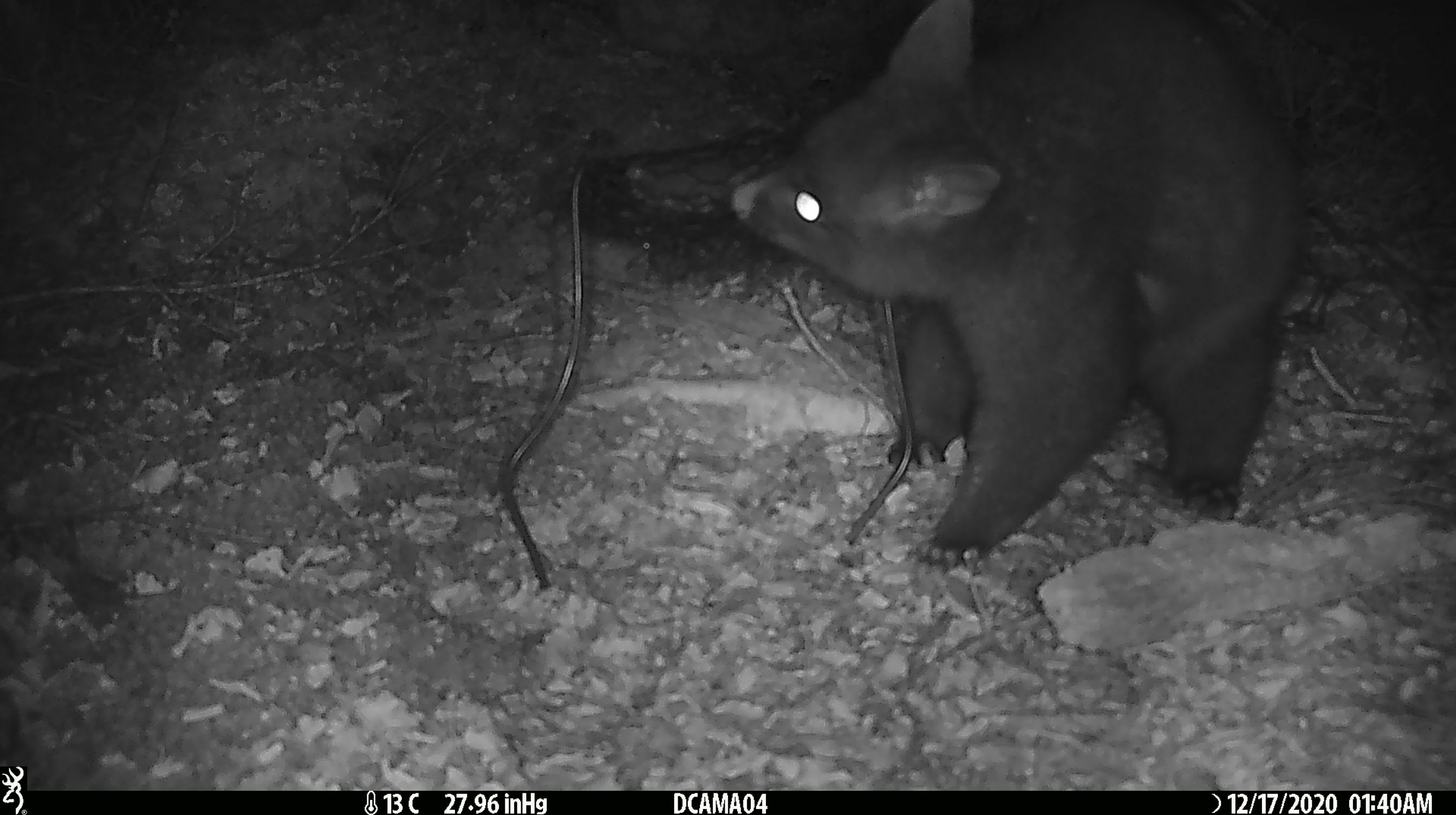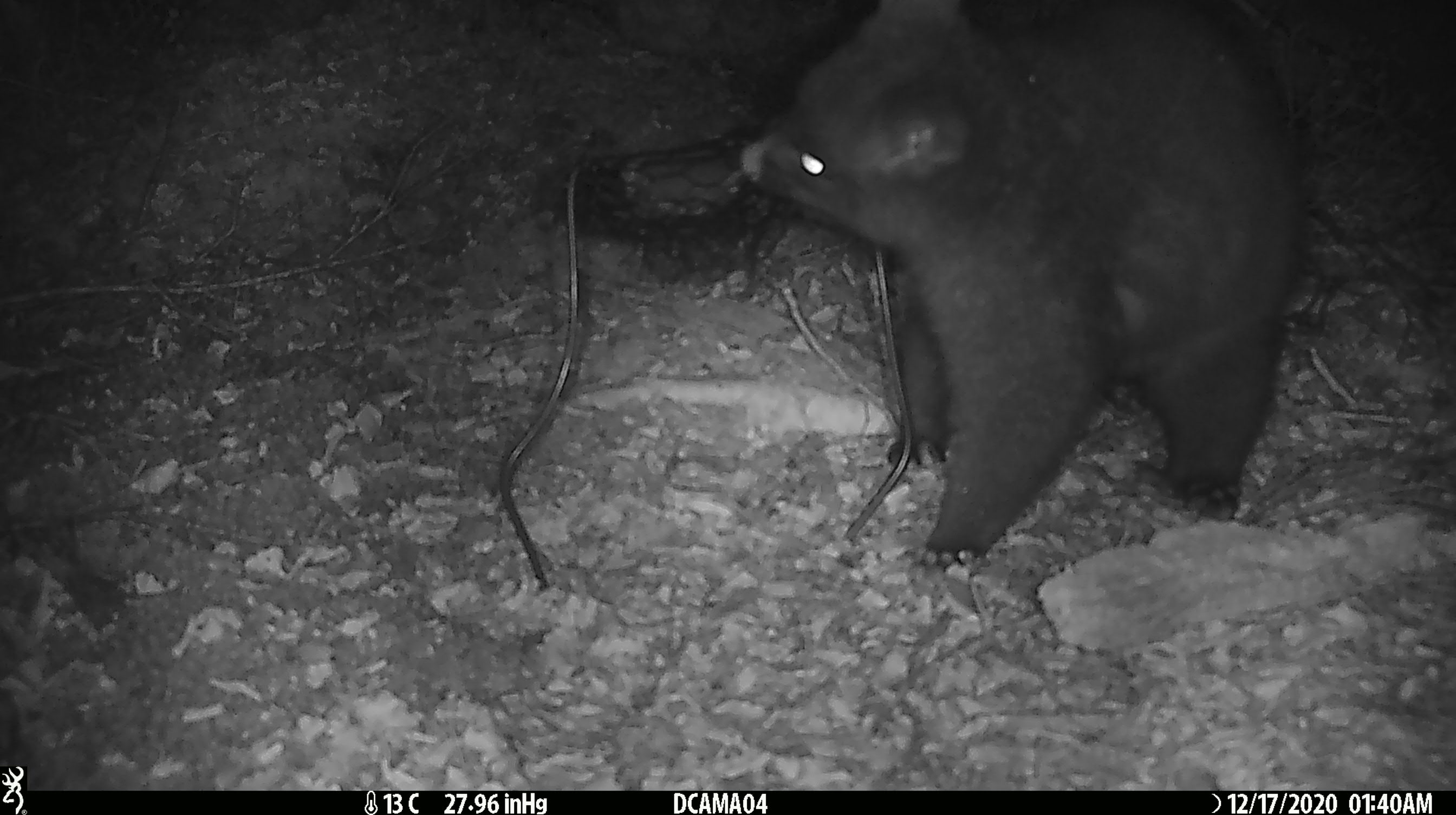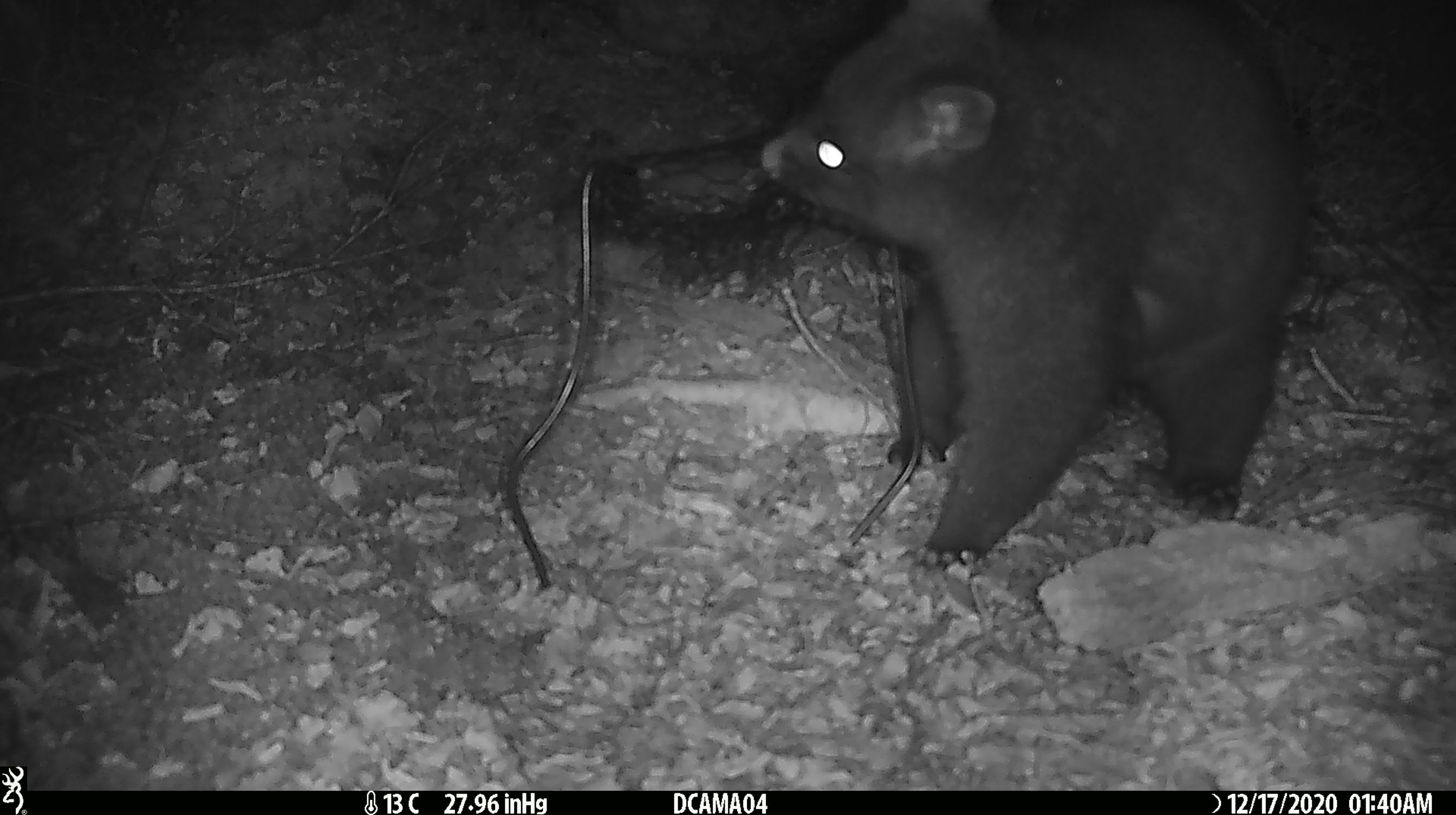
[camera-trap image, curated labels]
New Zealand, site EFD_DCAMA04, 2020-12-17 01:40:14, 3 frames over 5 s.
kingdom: Animalia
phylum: Chordata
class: Mammalia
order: Diprotodontia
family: Phalangeridae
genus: Trichosurus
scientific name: Trichosurus vulpecula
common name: common brushtail possum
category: possum